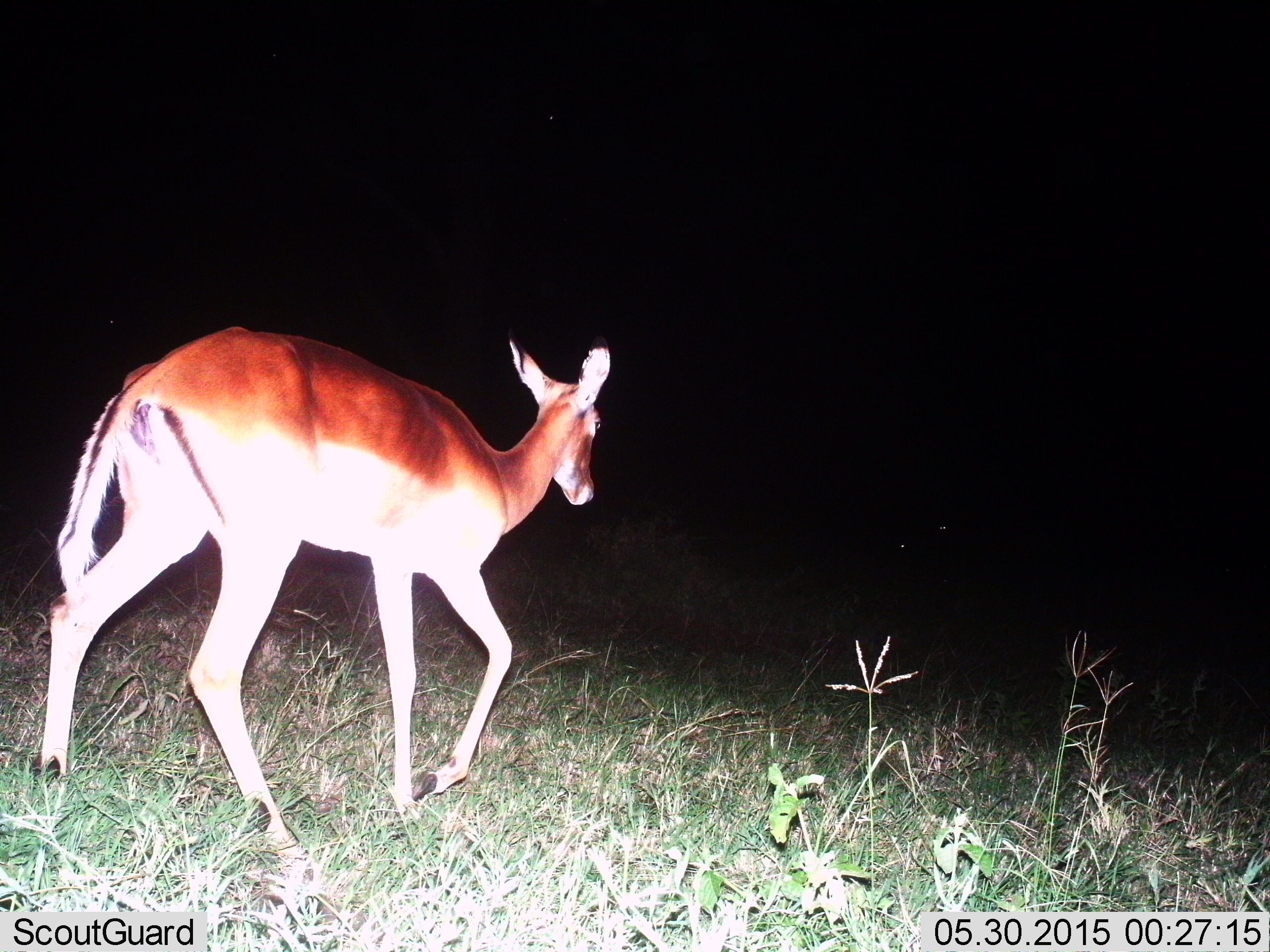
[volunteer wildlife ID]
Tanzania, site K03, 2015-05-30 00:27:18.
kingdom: Animalia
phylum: Chordata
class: Mammalia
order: Artiodactyla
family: Bovidae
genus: Aepyceros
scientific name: Aepyceros melampus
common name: impala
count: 1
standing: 10%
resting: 0%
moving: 100%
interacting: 0%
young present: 0%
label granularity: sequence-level